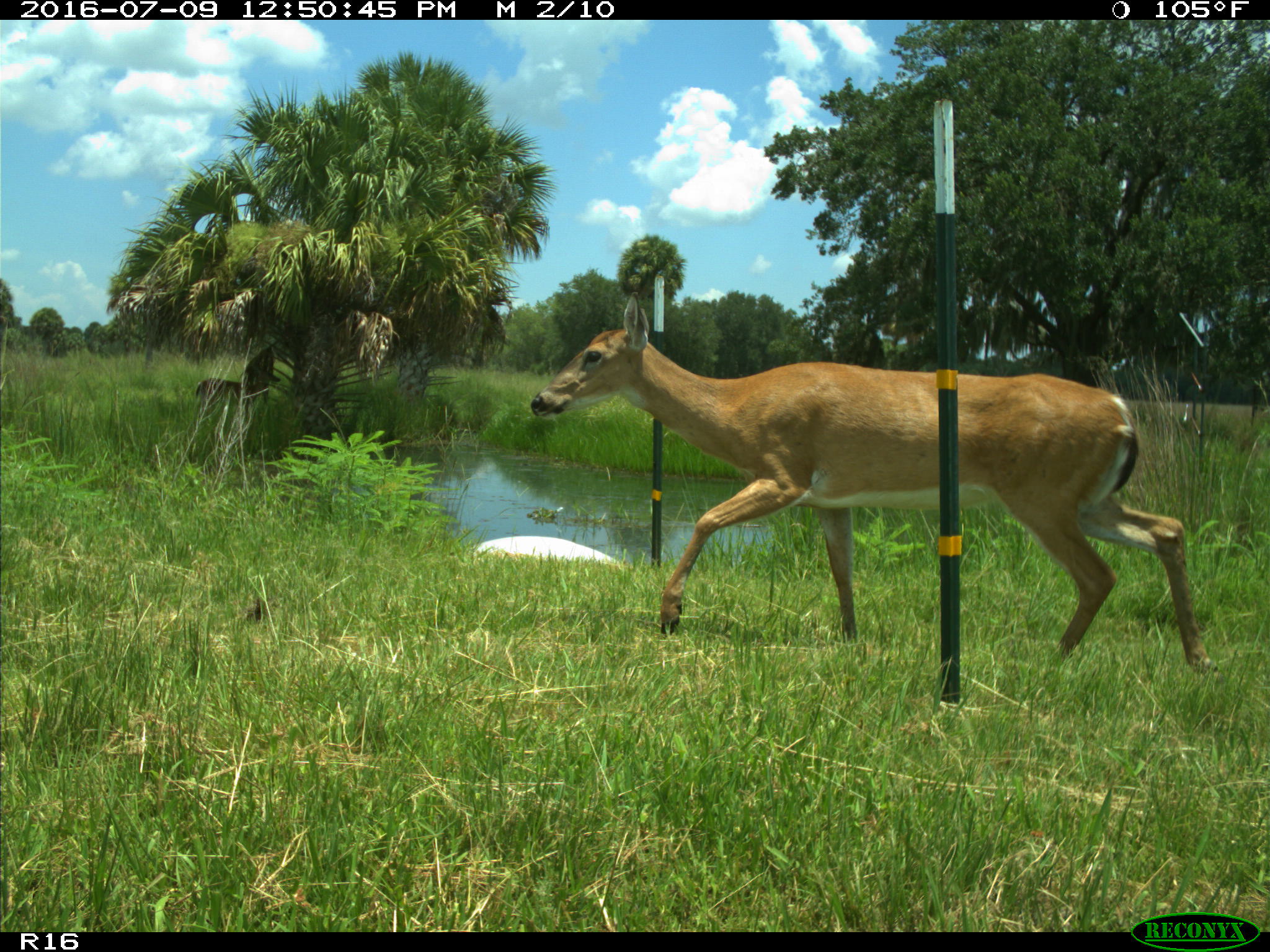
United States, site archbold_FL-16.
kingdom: Animalia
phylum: Chordata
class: Mammalia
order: Artiodactyla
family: Cervidae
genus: Odocoileus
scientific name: Odocoileus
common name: deer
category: unidentified deer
Unidentified deer (deer) (Odocoileus).